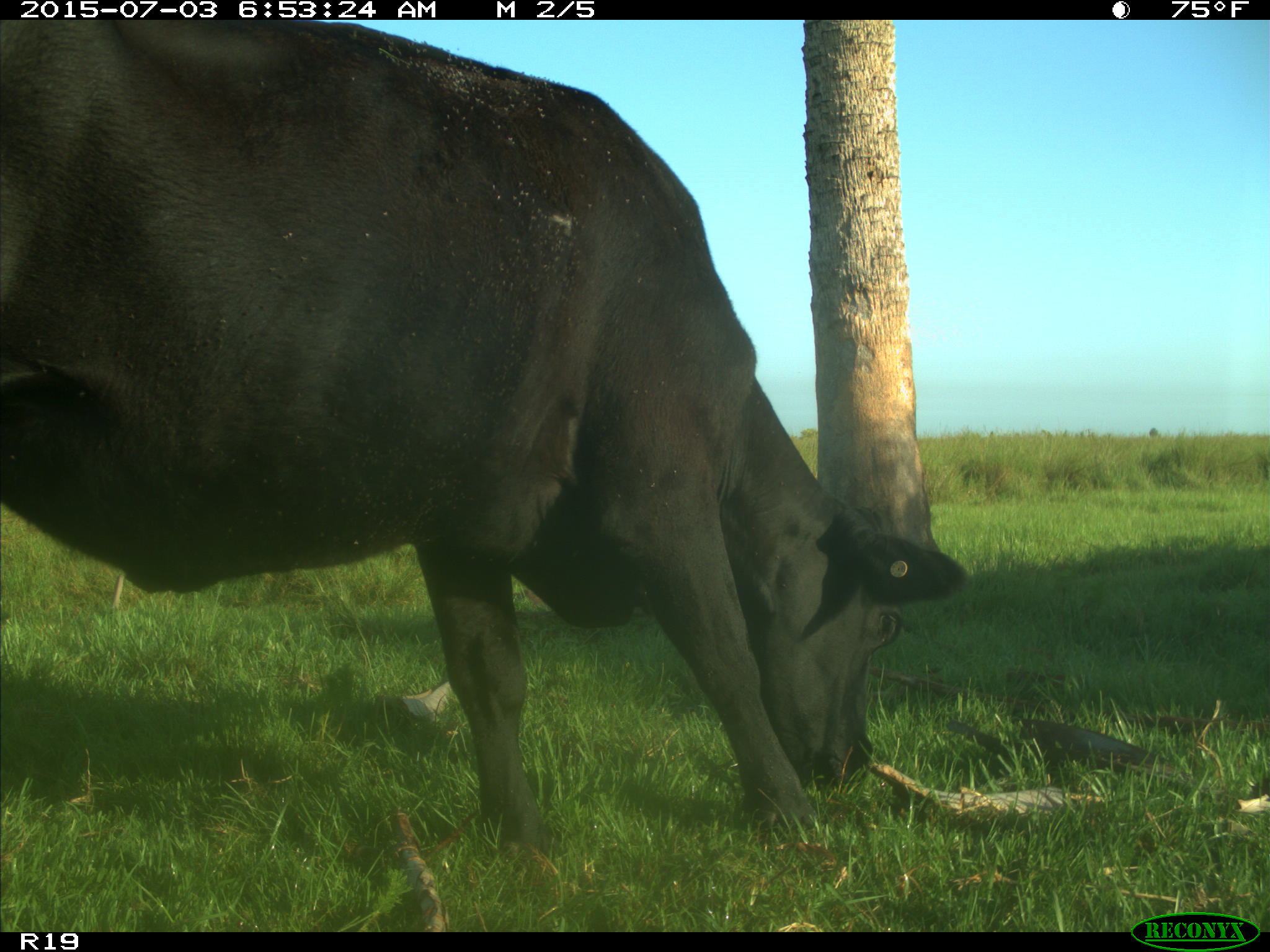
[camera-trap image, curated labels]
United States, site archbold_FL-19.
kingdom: Animalia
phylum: Chordata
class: Mammalia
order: Artiodactyla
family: Bovidae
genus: Bos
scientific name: Bos taurus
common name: domestic cow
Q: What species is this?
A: Bos taurus (domestic cow).